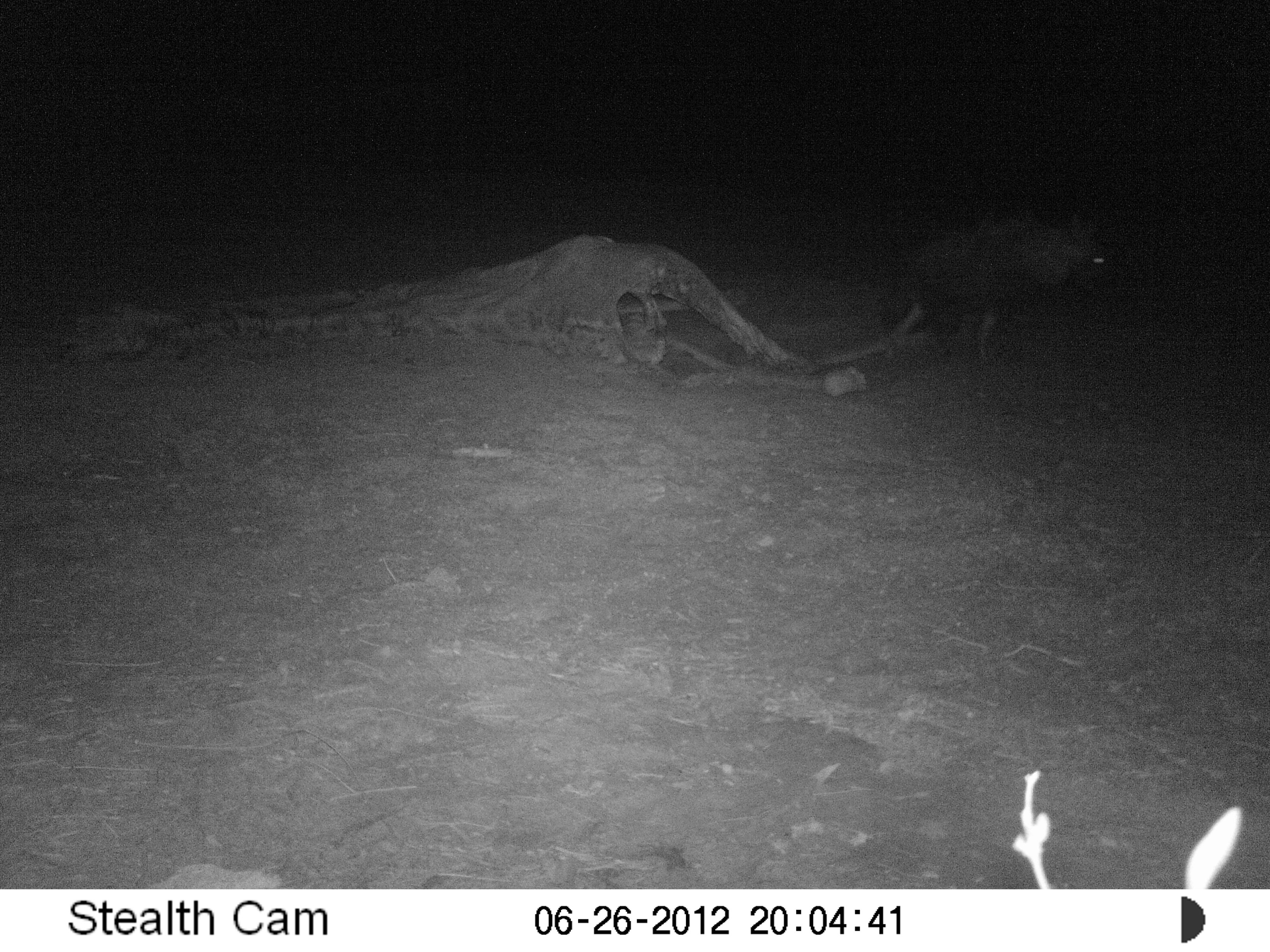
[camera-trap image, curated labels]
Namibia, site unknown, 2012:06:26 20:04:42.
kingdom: Animalia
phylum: Chordata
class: Mammalia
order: Carnivora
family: Hyaenidae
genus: Parahyaena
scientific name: Parahyaena brunnea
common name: brown hyena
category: hyaena brunnea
Hyaena brunnea (brown hyena) (Parahyaena brunnea).